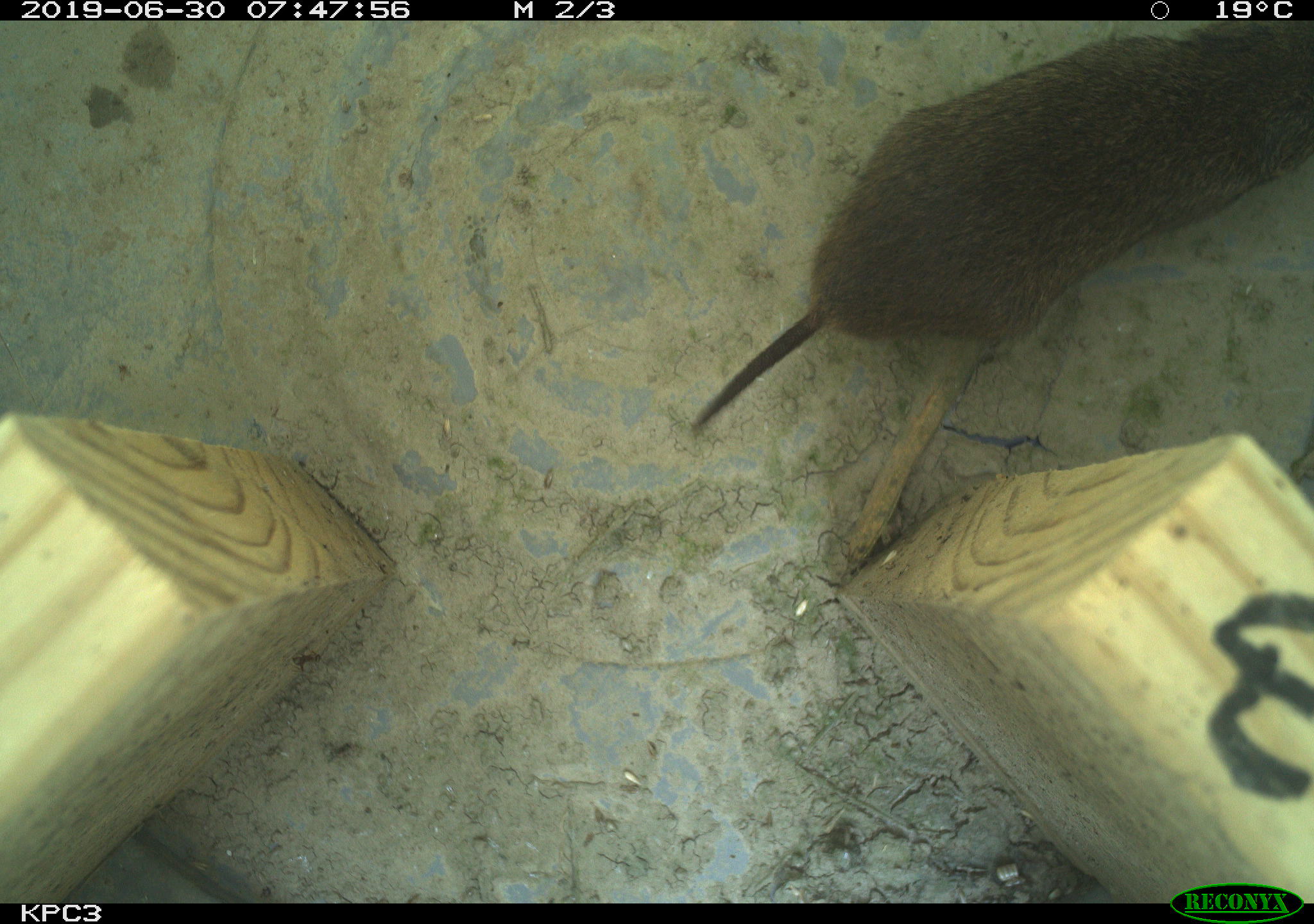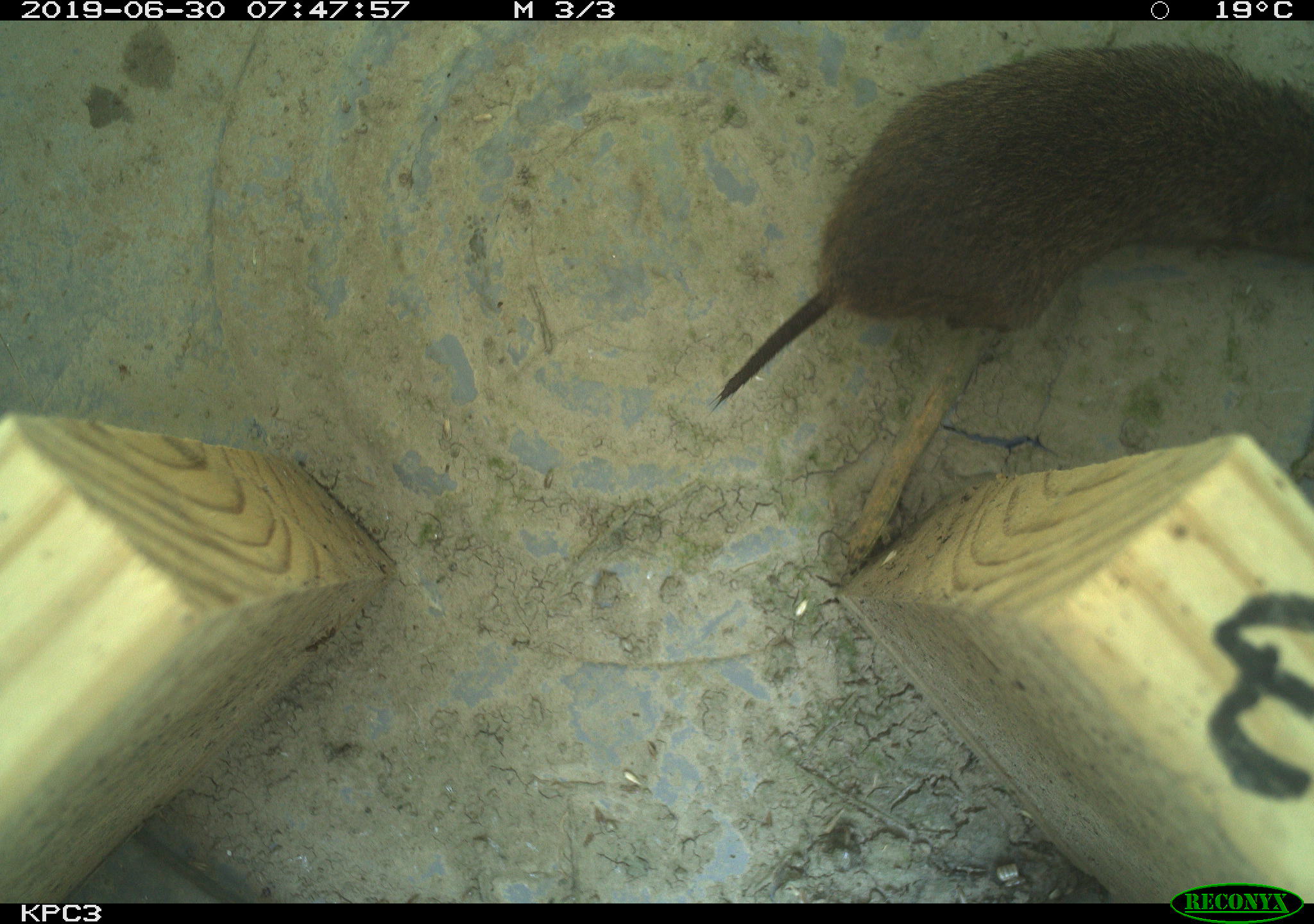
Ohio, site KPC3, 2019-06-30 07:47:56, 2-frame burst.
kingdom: Animalia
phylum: Chordata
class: Mammalia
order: Rodentia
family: Cricetidae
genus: Microtus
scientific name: Microtus pennsylvanicus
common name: meadow vole